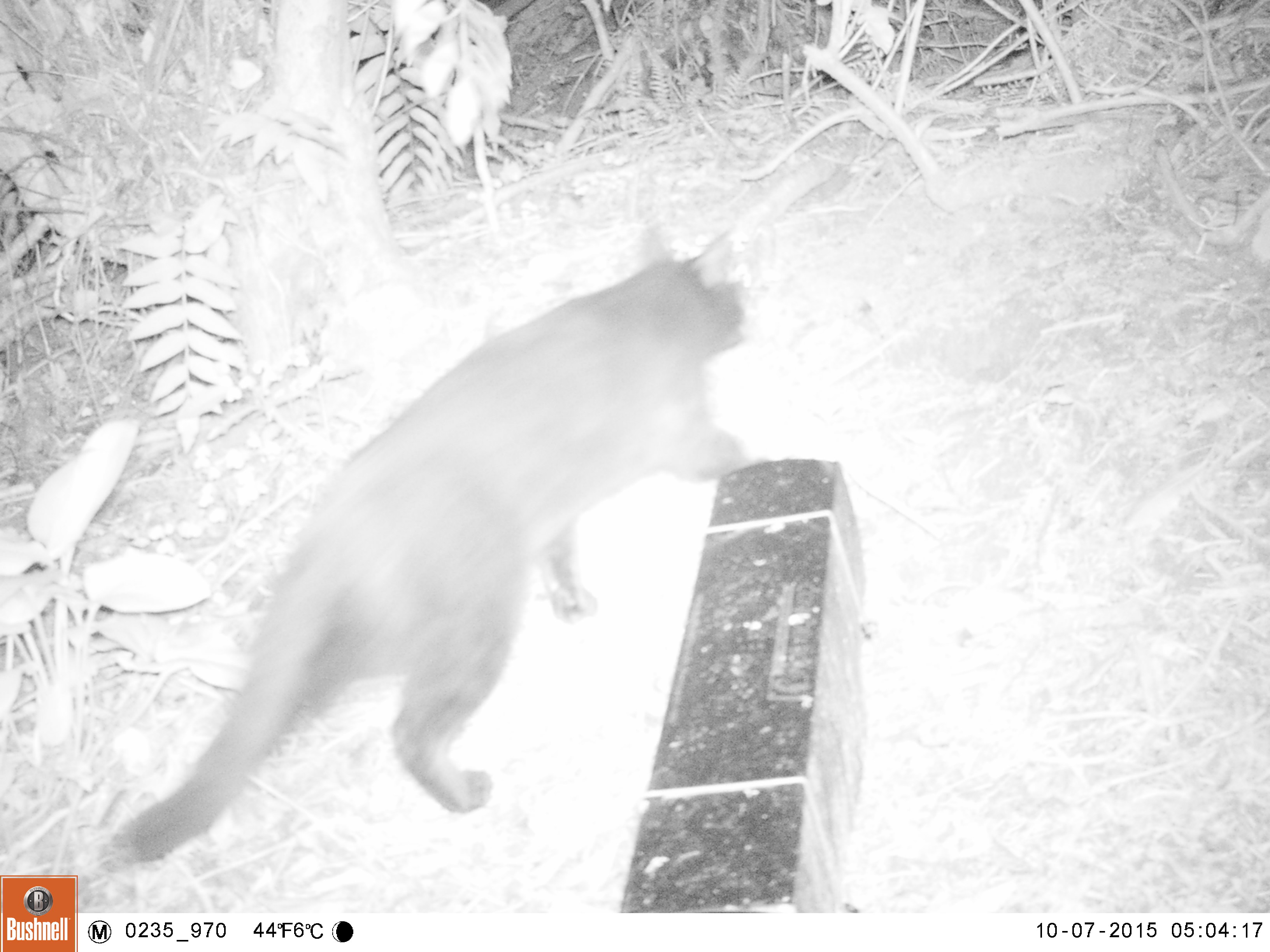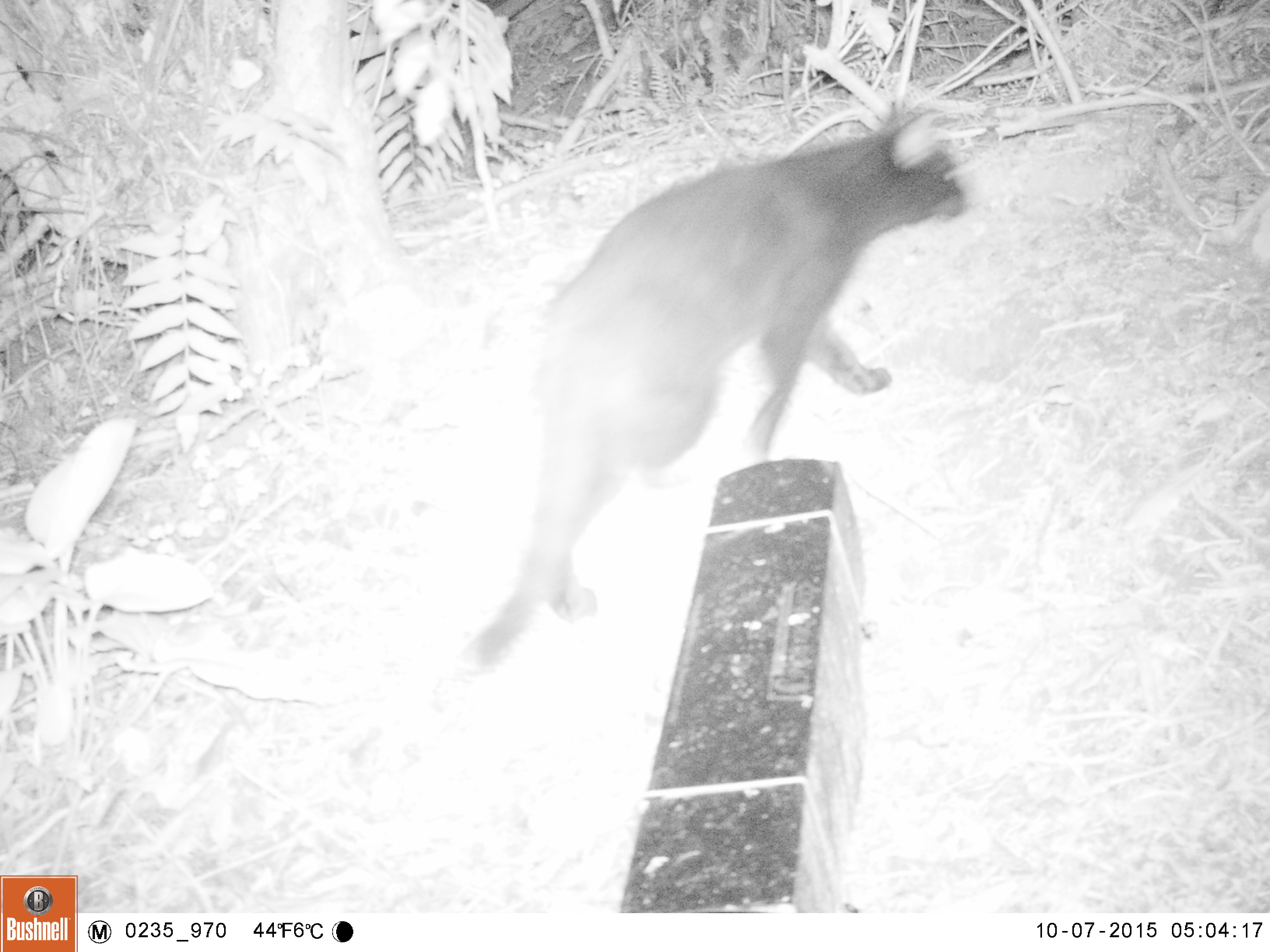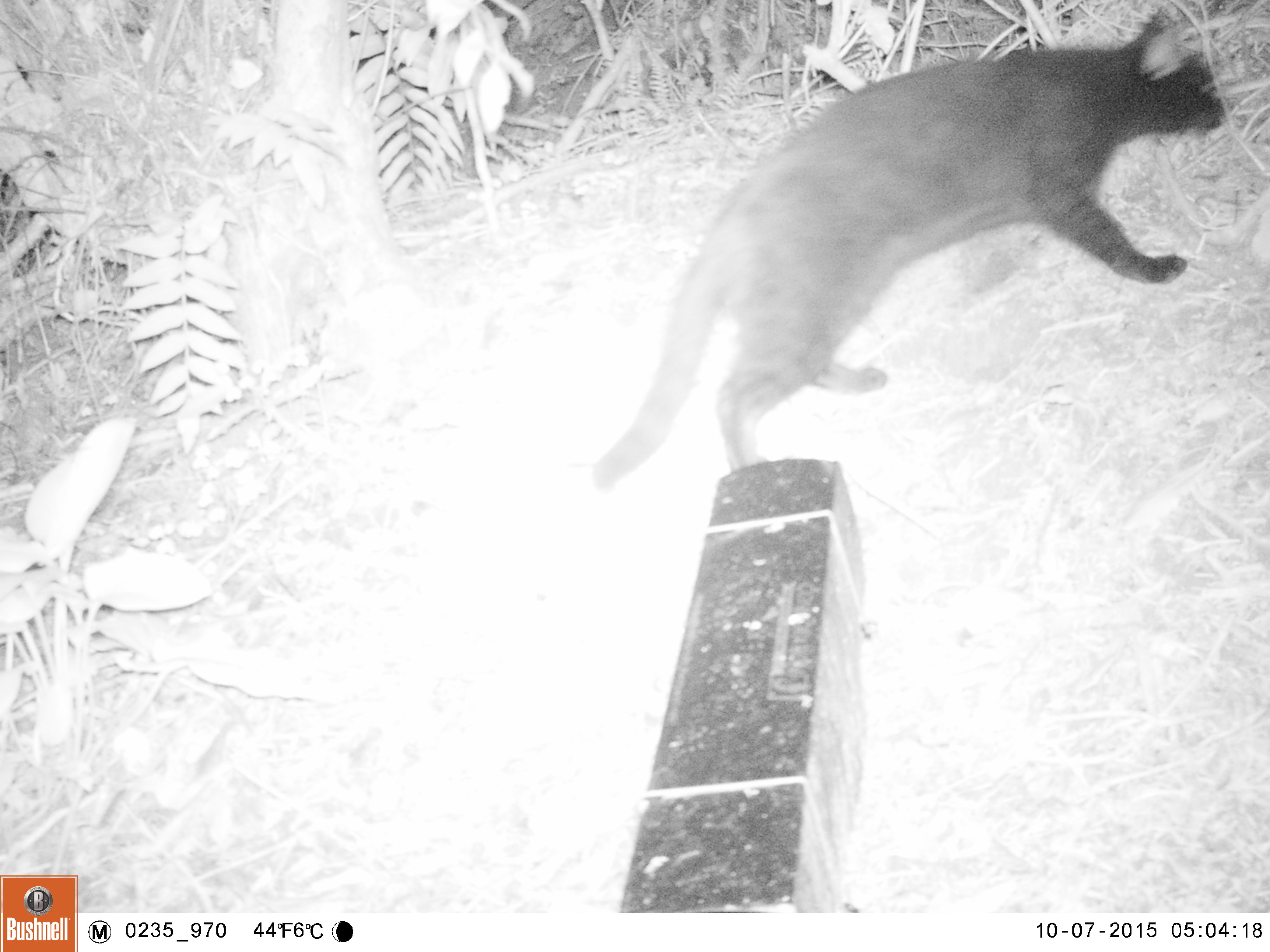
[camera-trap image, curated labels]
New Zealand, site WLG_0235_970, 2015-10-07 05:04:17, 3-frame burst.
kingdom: Animalia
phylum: Chordata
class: Mammalia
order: Carnivora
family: Felidae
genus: Felis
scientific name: Felis catus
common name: domestic cat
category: cat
Cat (domestic cat) (Felis catus).